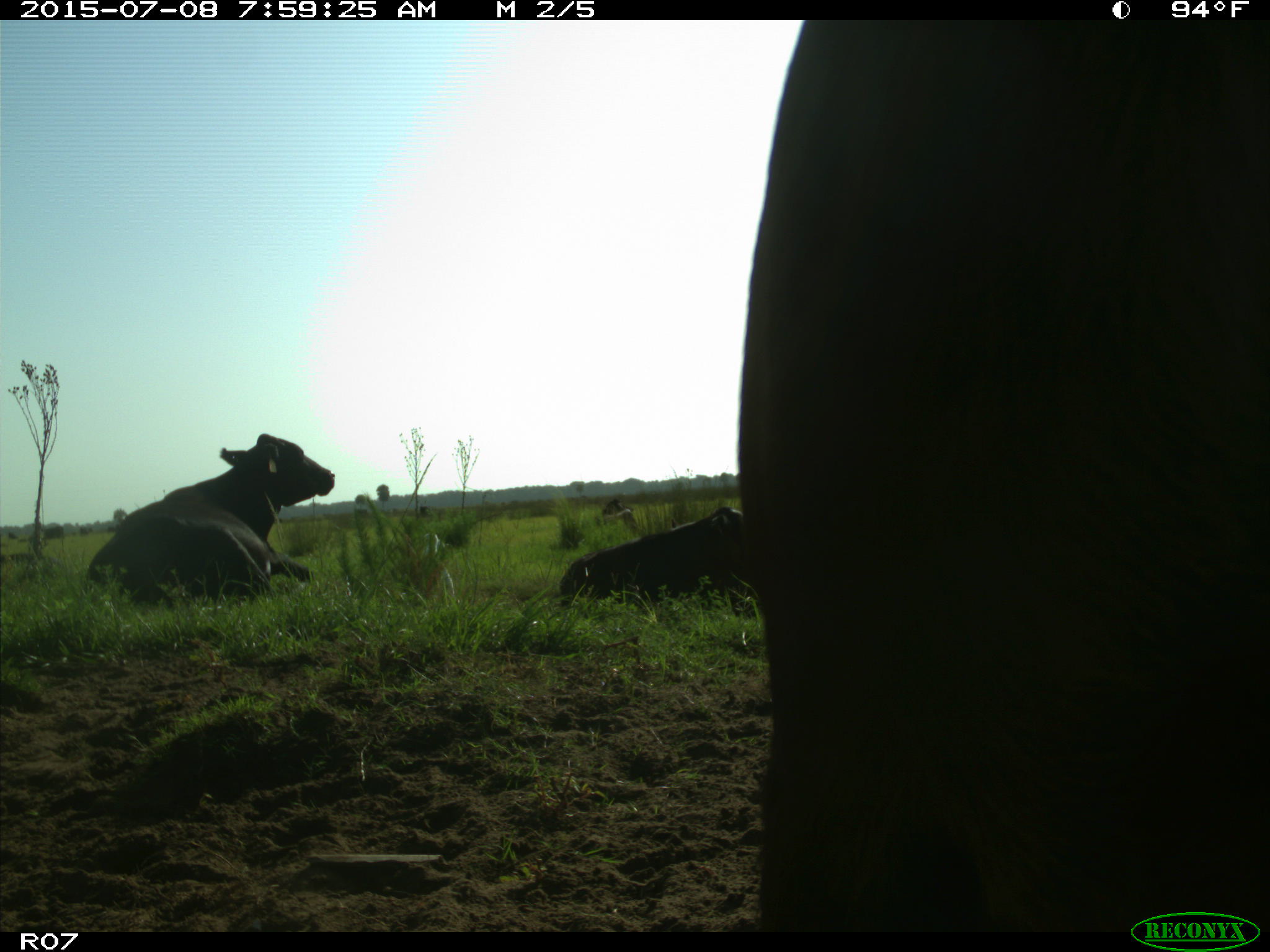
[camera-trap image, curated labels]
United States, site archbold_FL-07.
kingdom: Animalia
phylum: Chordata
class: Mammalia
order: Artiodactyla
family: Bovidae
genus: Bos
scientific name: Bos taurus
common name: domestic cow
Bos taurus (domestic cow).